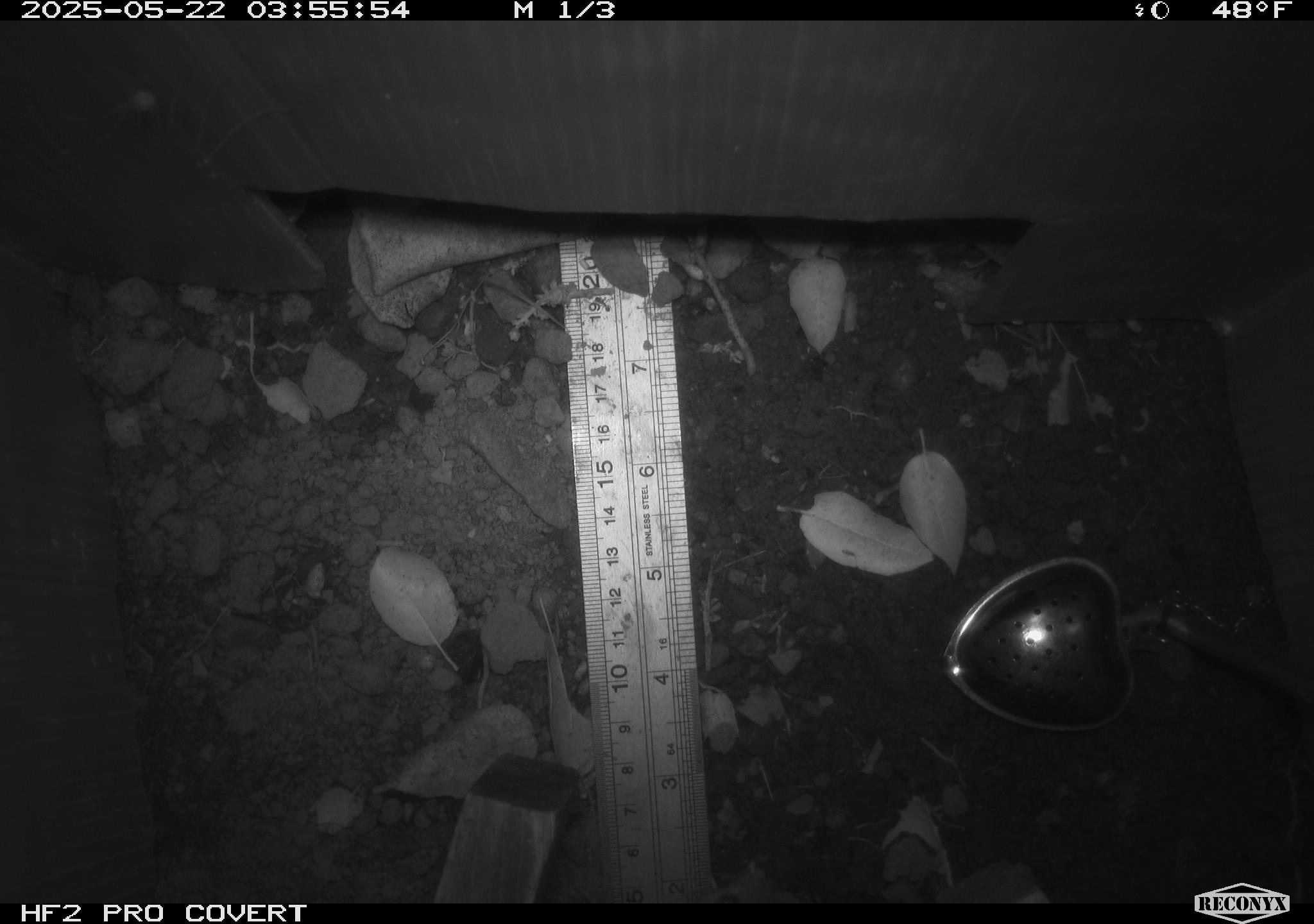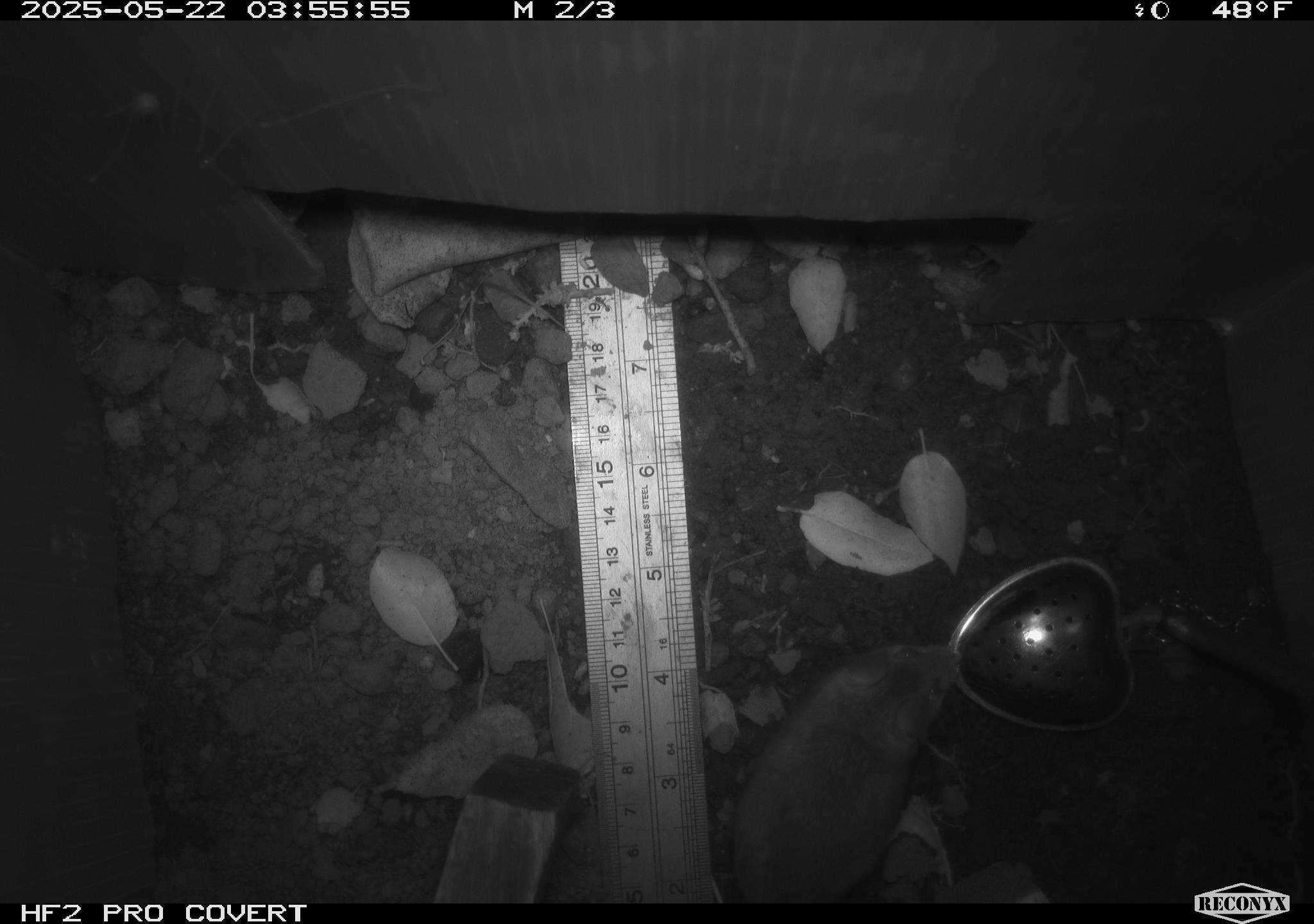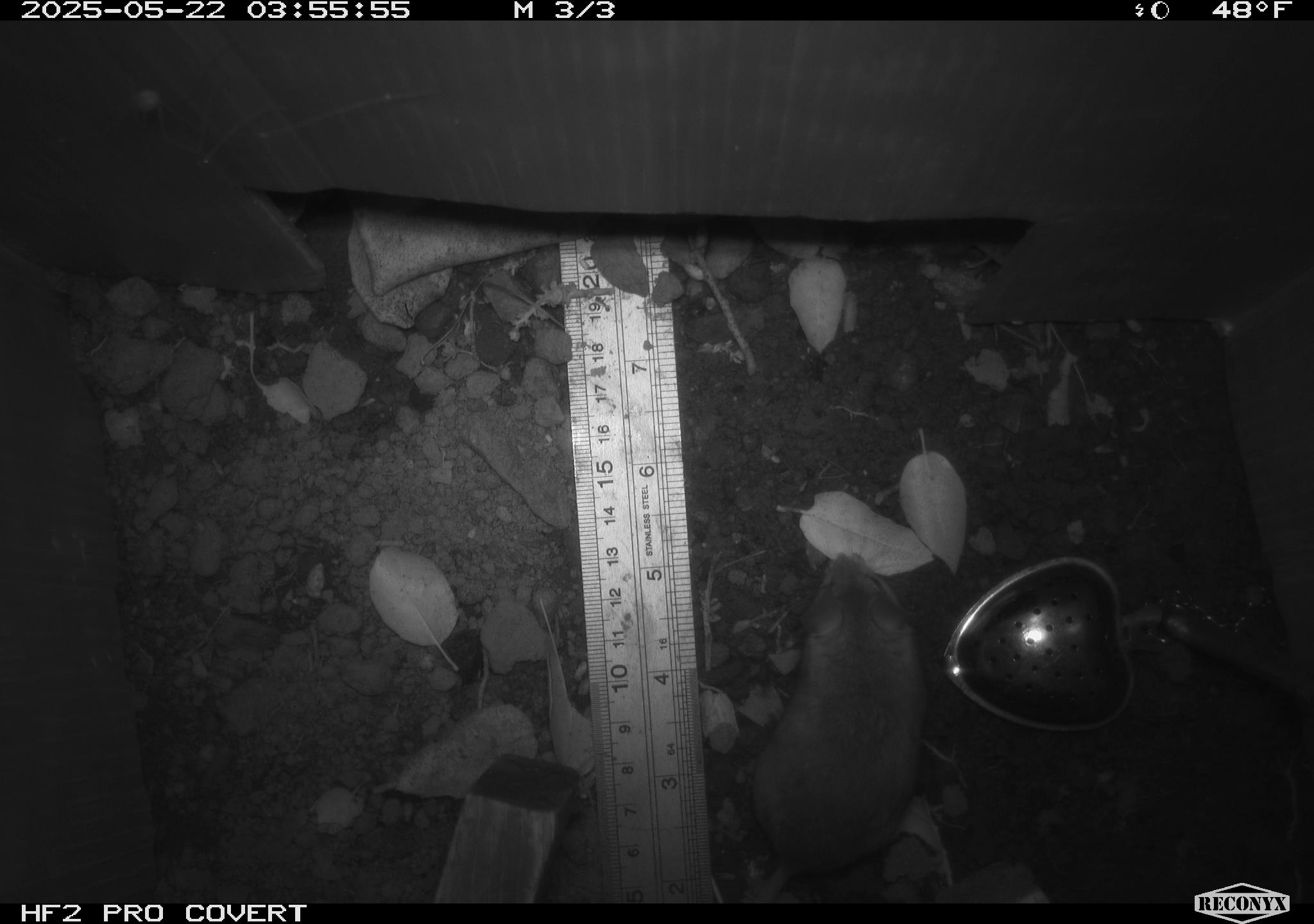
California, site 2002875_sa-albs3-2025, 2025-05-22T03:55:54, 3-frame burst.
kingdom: Animalia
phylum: Chordata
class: Mammalia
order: Rodentia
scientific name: Rodentia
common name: mouse species